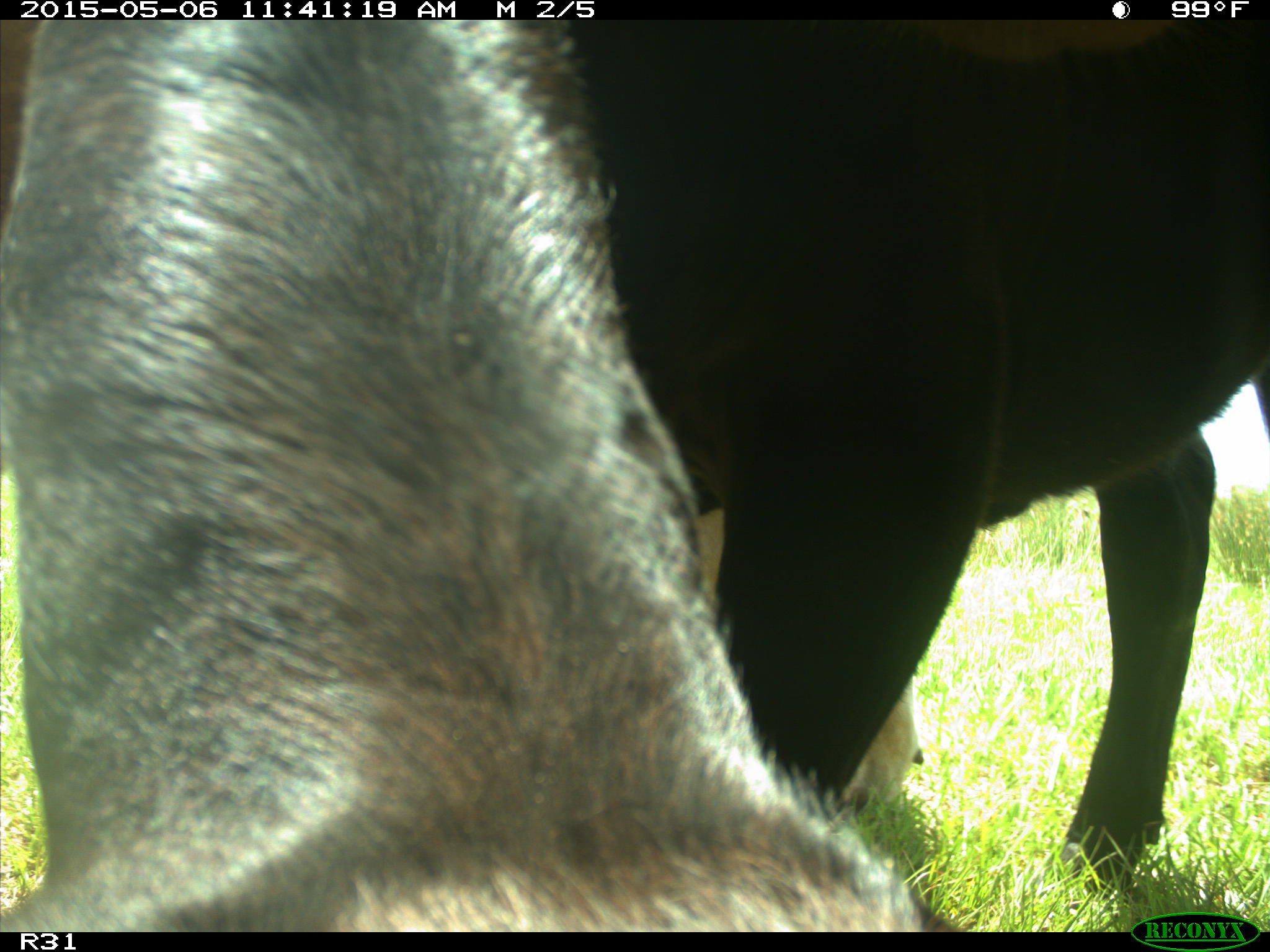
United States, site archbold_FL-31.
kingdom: Animalia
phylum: Chordata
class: Mammalia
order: Artiodactyla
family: Bovidae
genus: Bos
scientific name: Bos taurus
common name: domestic cow